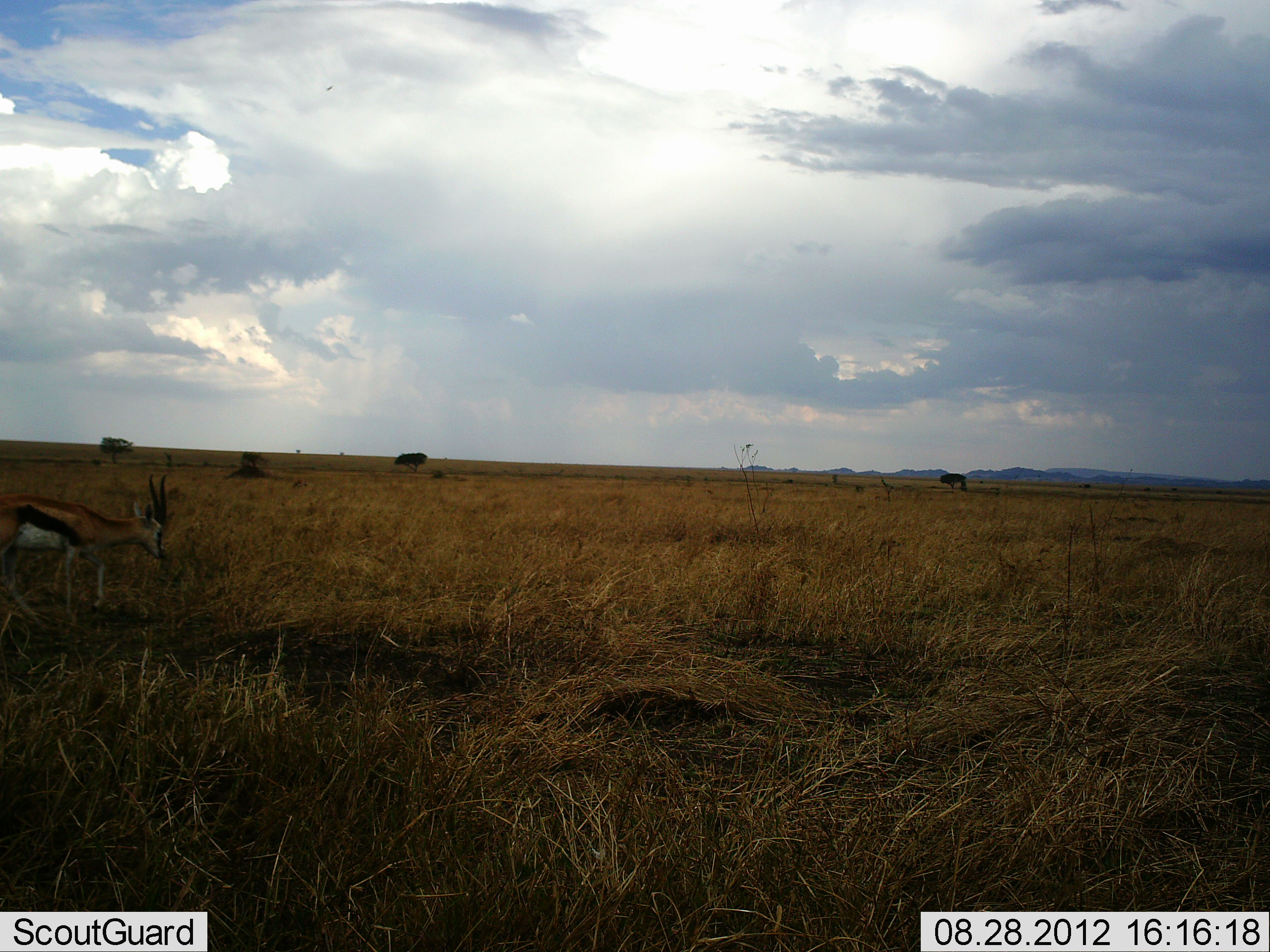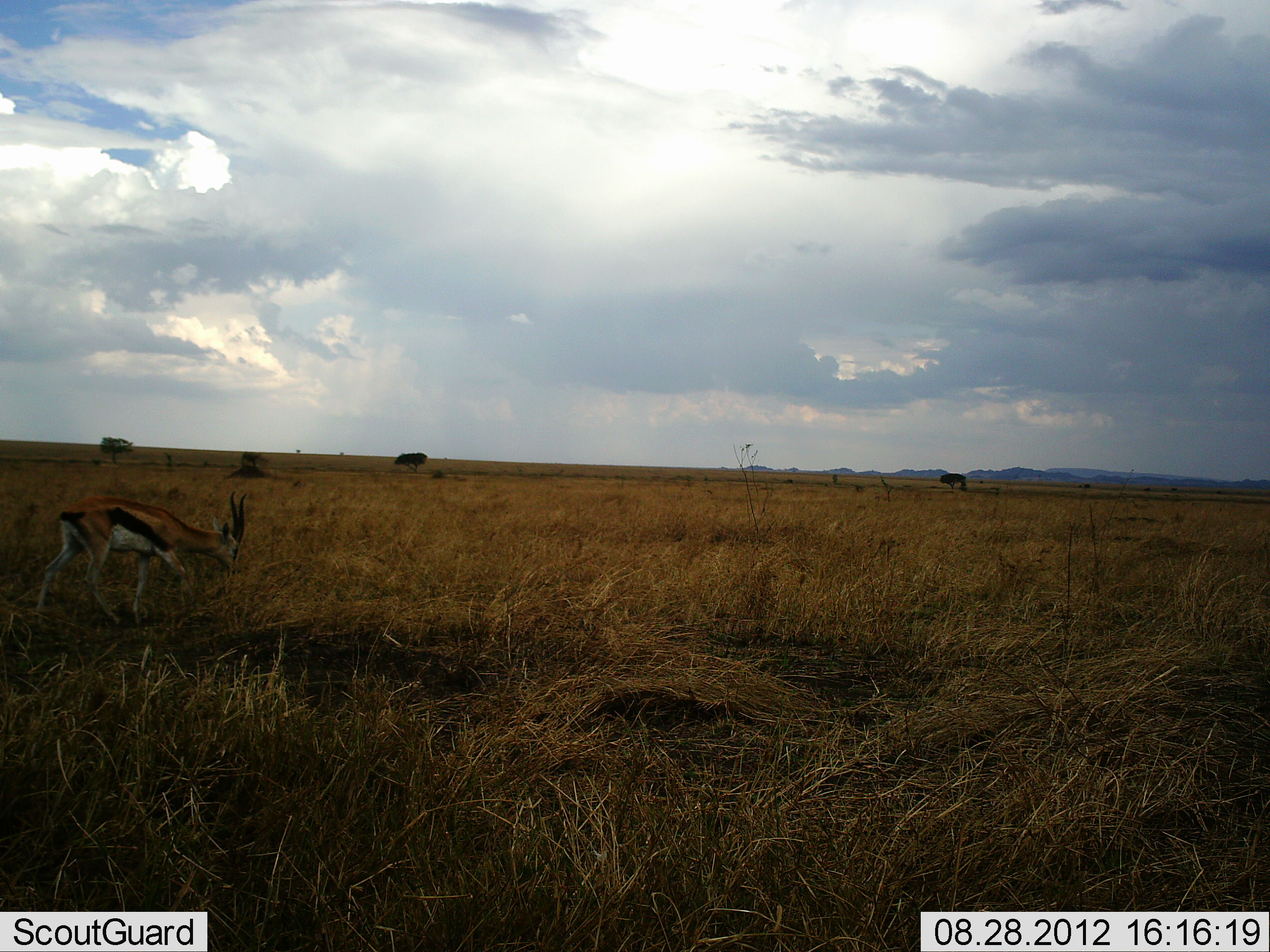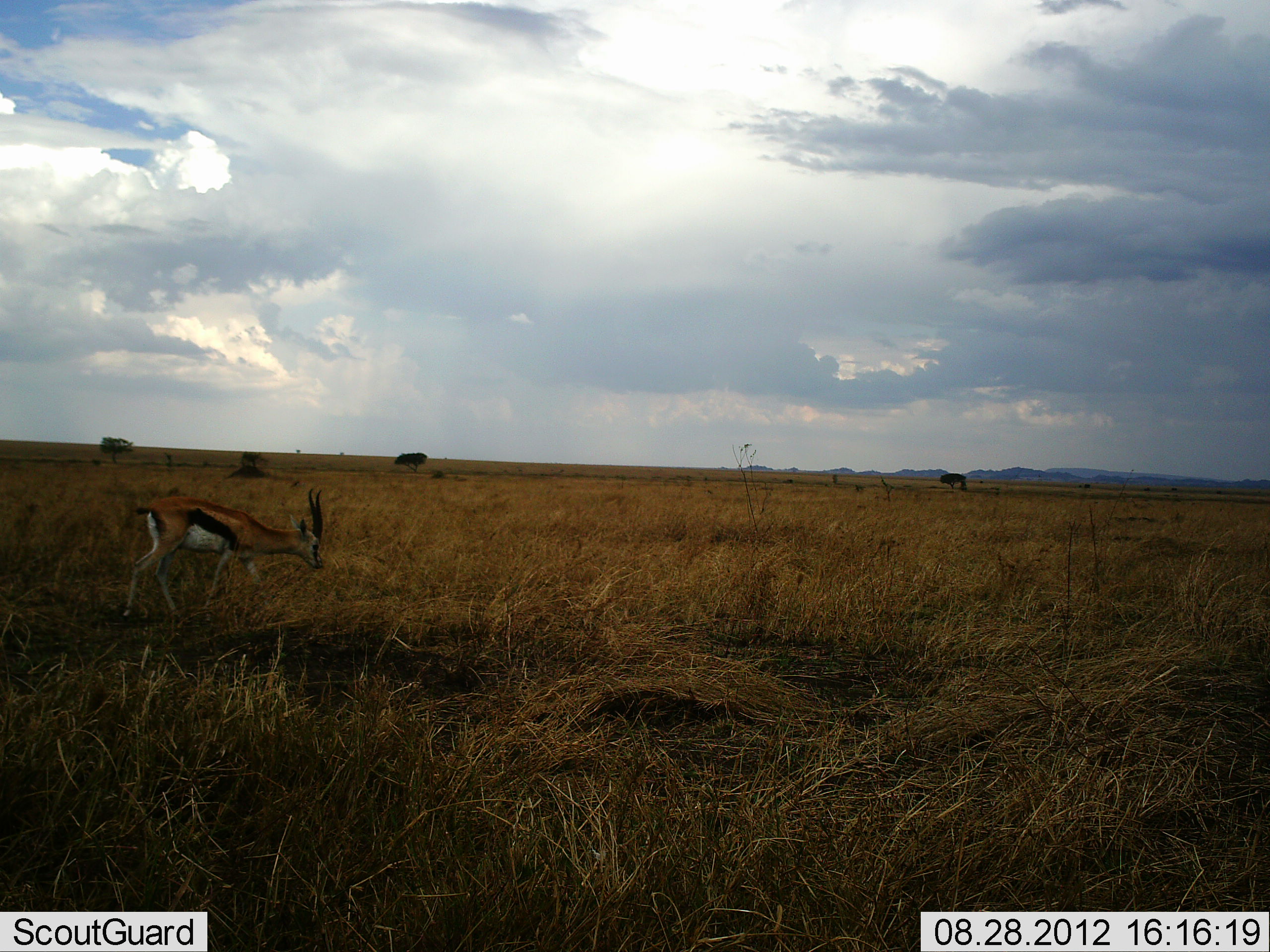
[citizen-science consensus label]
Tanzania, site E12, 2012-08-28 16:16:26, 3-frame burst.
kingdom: Animalia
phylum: Chordata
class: Mammalia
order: Artiodactyla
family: Bovidae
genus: Eudorcas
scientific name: Eudorcas thomsonii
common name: thomson's gazelle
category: gazellethomsons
Gazellethomsons (thomson's gazelle) (Eudorcas thomsonii), count 1. Behavior (volunteer vote fractions): standing 0%, resting 0%, moving 80%, interacting 0%. Young present (vote fraction): 0%. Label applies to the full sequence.